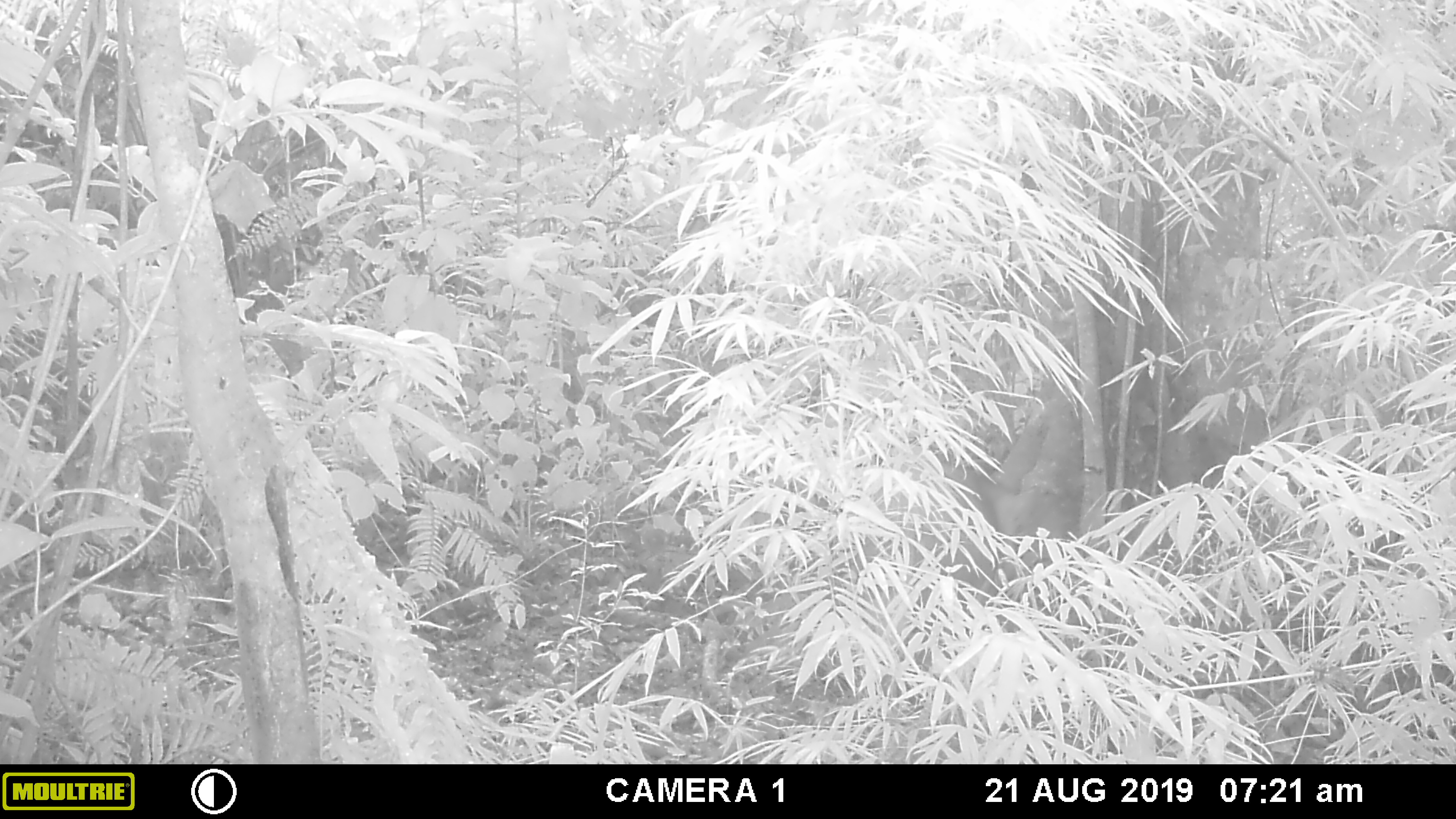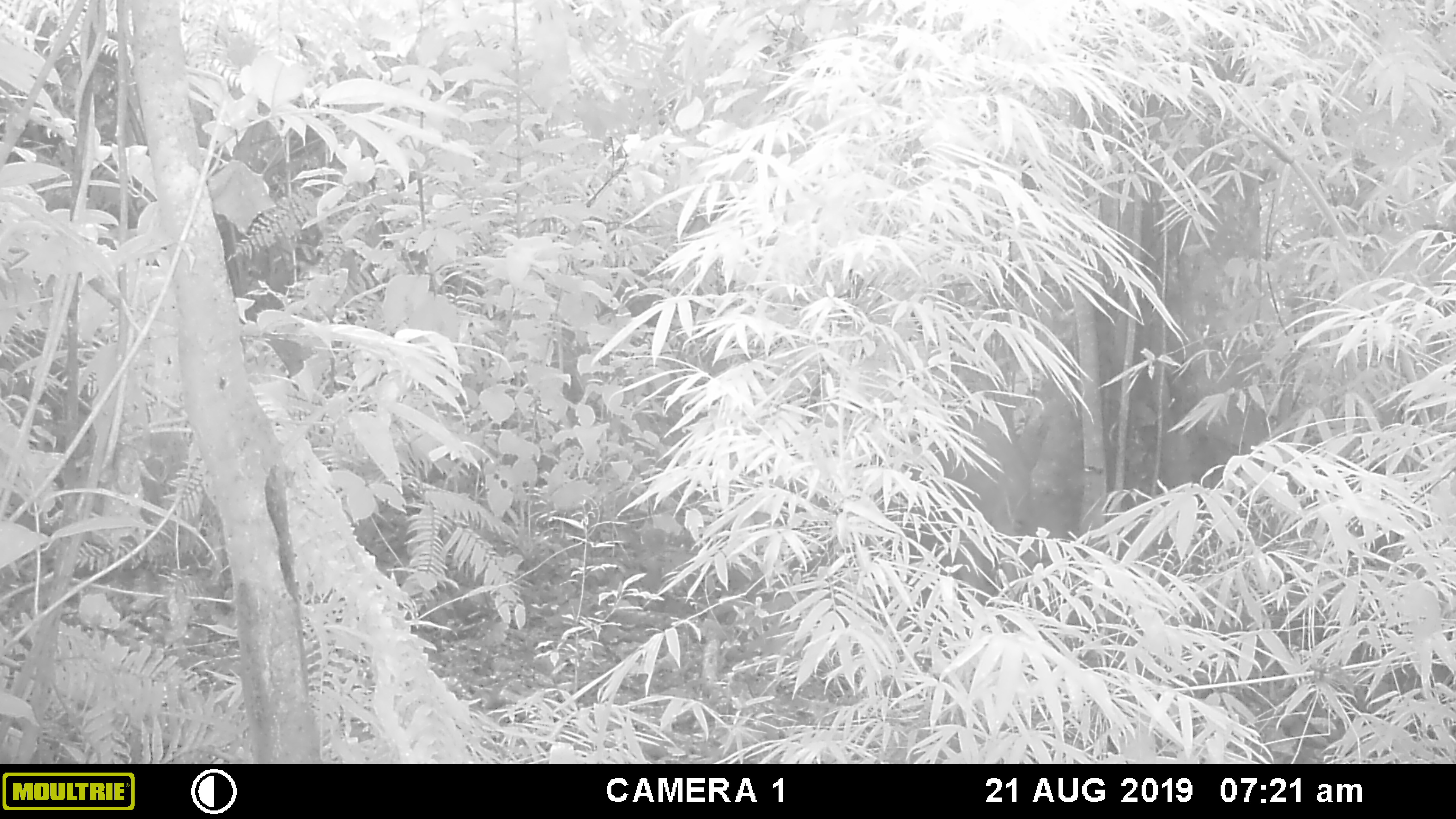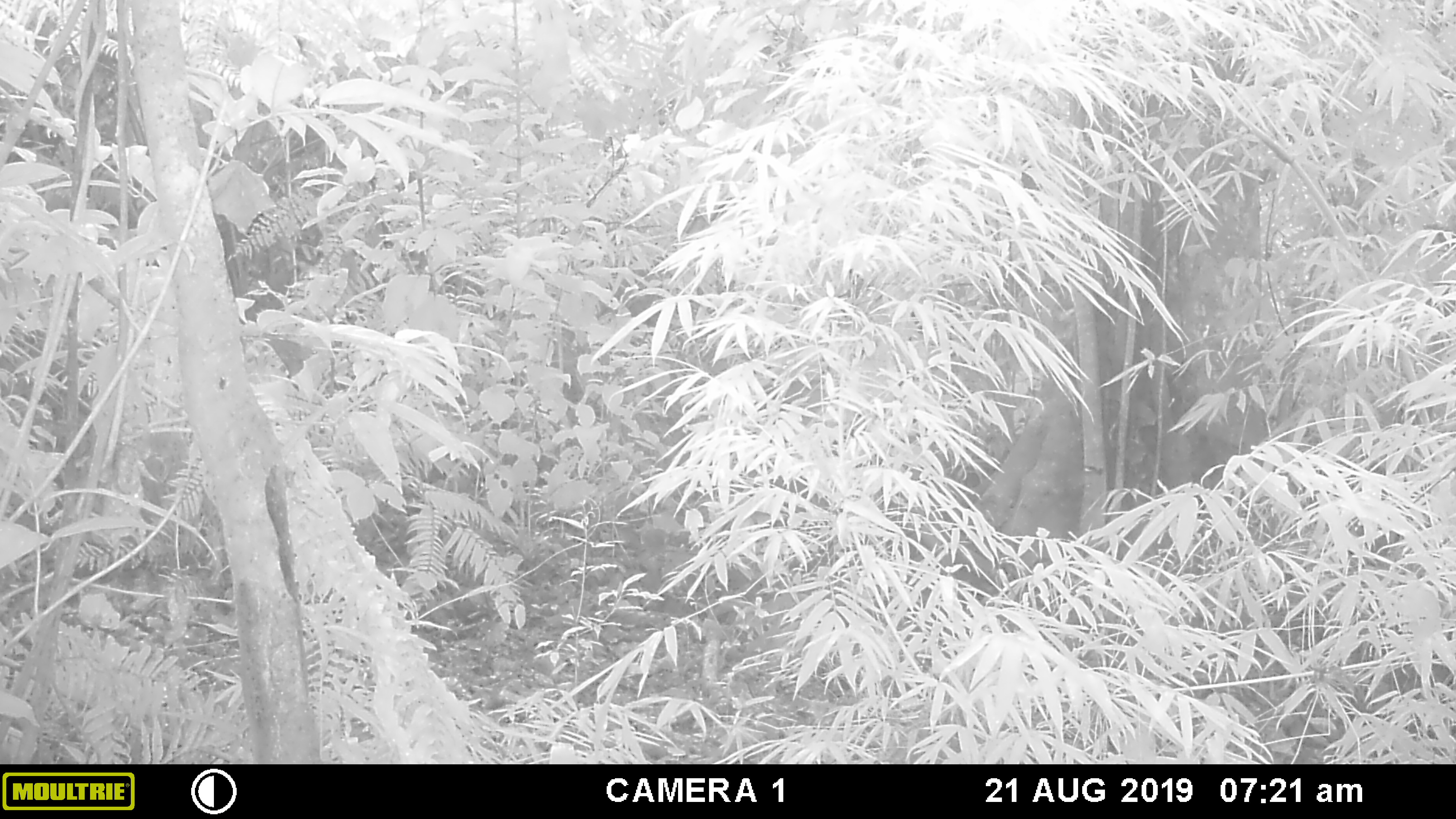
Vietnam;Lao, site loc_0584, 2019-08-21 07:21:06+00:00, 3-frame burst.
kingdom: Animalia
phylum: Chordata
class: Mammalia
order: Artiodactyla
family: Suidae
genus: Sus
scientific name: Sus scrofa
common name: eurasian wild pig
Eurasian wild pig (Sus scrofa). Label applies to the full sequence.